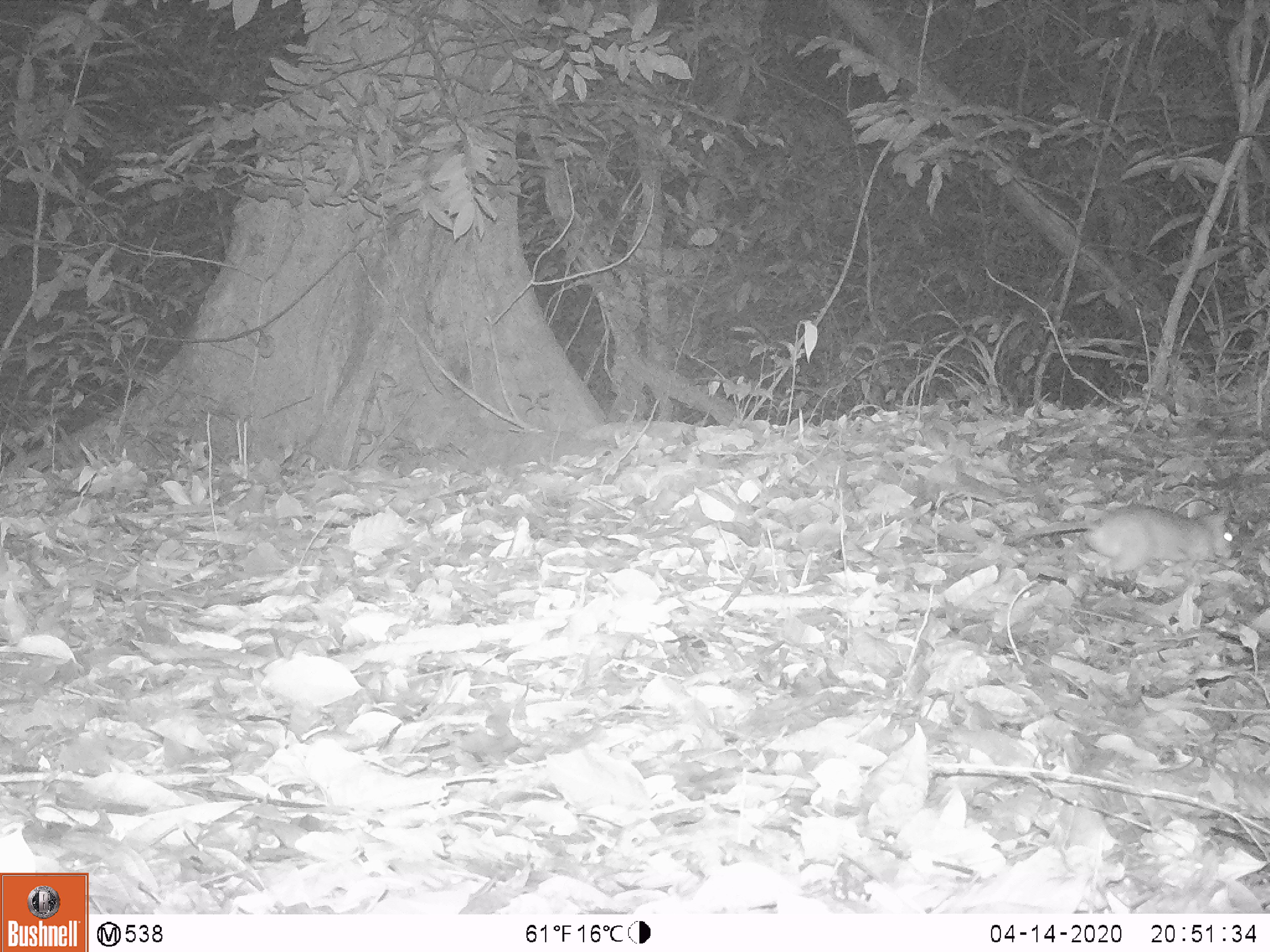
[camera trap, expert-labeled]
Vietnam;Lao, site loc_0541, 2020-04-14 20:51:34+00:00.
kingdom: Animalia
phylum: Chordata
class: Mammalia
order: Rodentia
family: Muridae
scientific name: Muridae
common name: old-world mice and rats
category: unidentified murid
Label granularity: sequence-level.